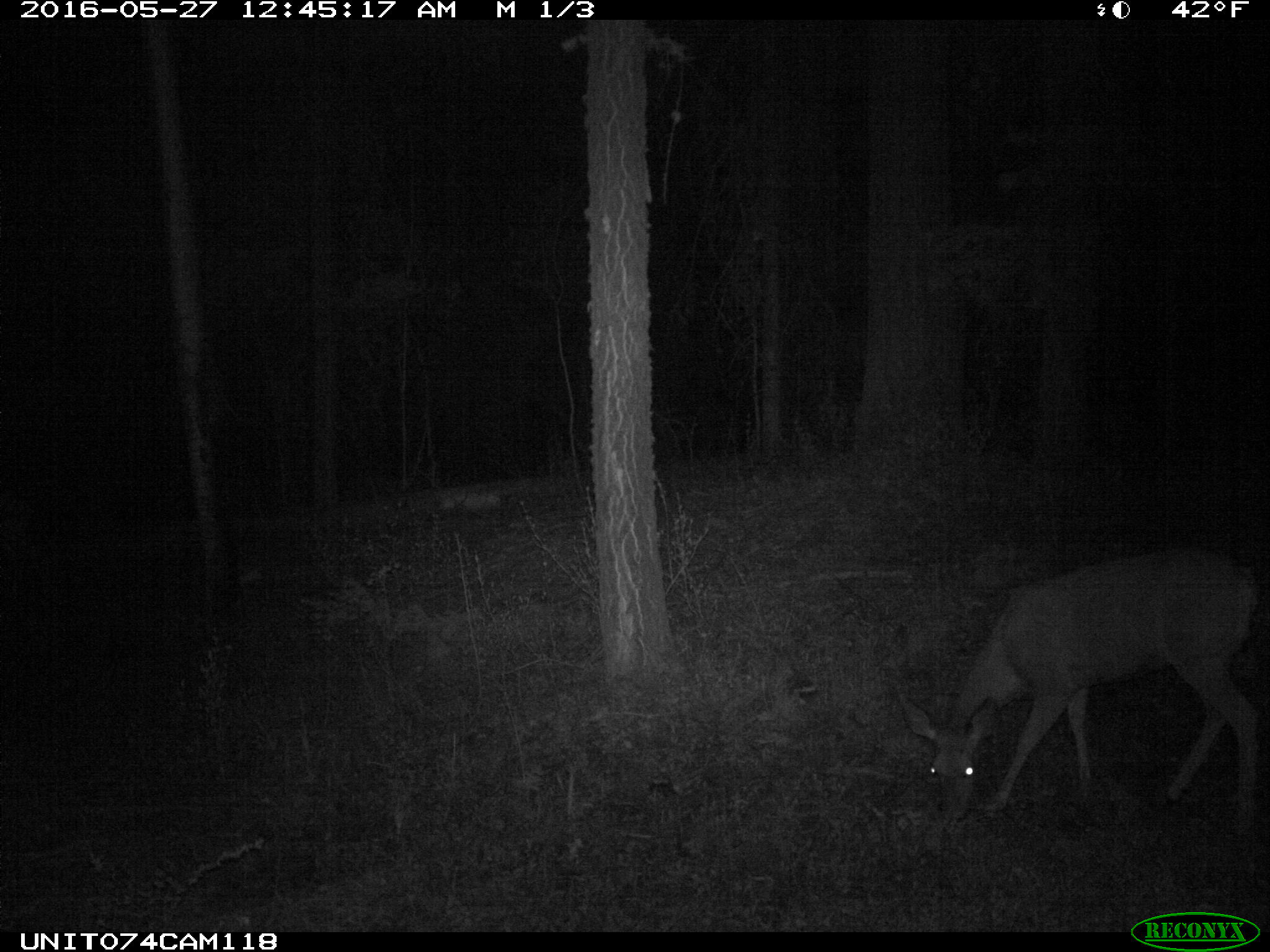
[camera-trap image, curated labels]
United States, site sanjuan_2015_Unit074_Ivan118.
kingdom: Animalia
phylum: Chordata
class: Mammalia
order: Artiodactyla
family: Cervidae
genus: Odocoileus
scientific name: Odocoileus hemionus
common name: mule deer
Odocoileus hemionus (mule deer).